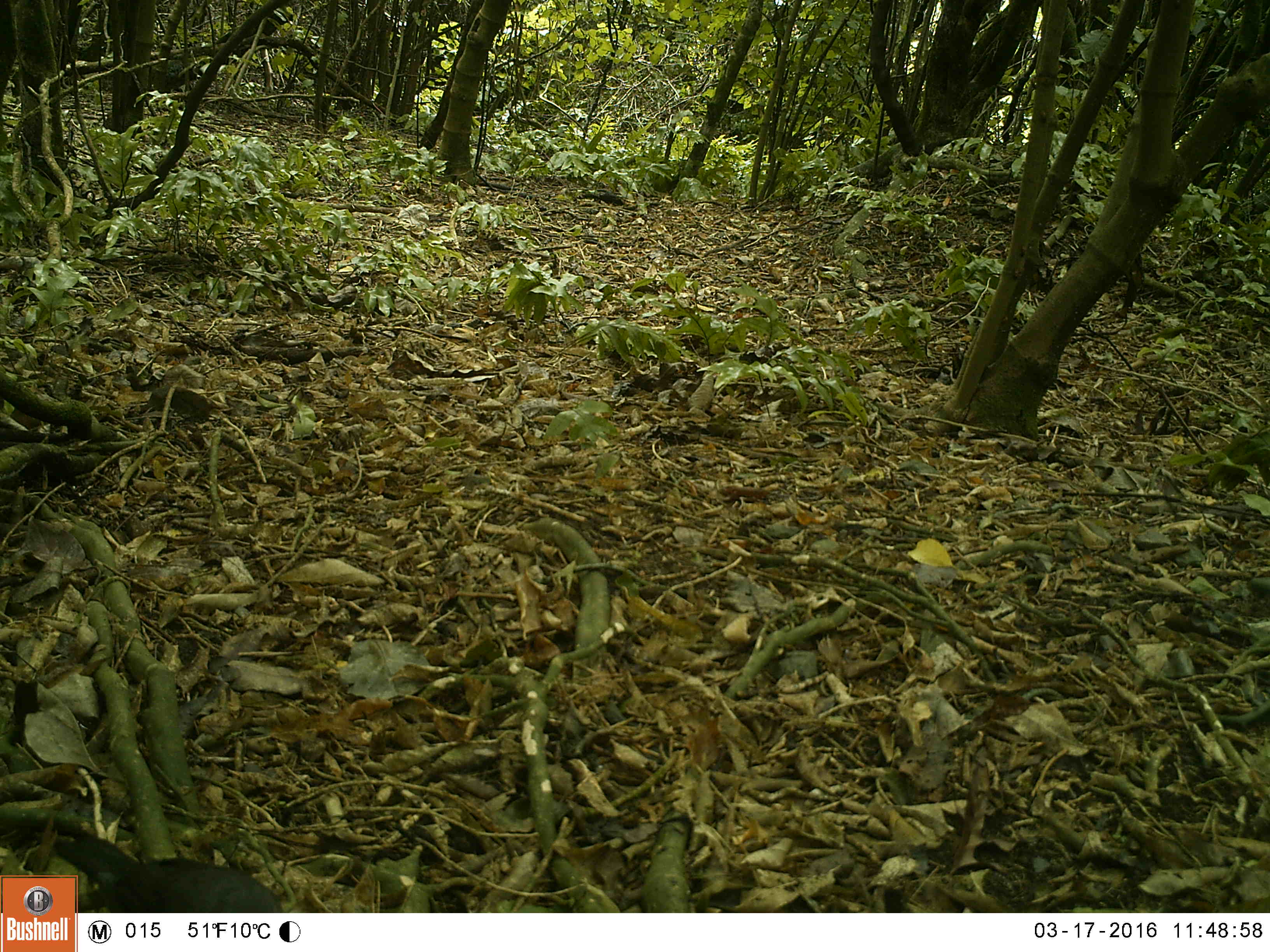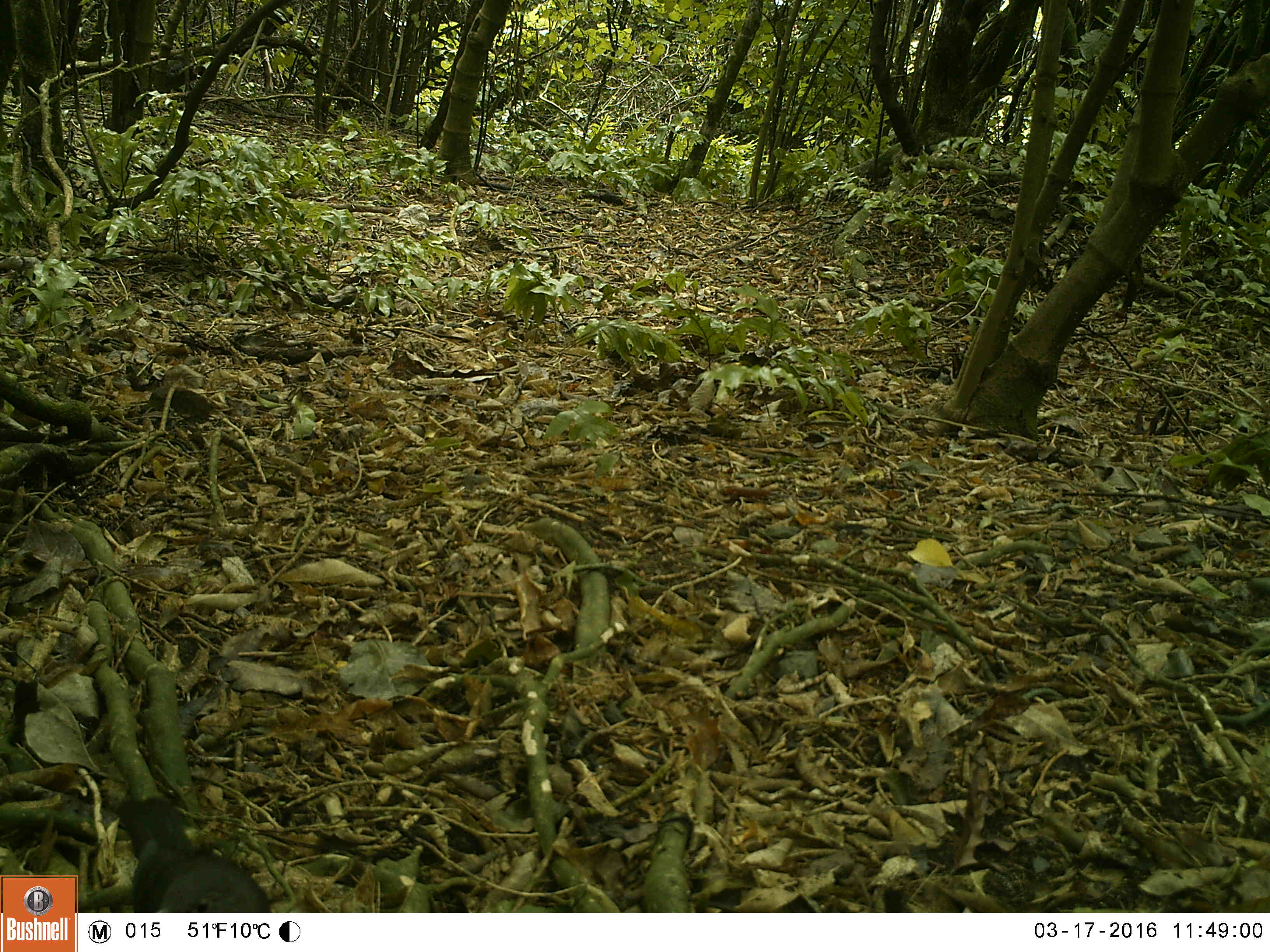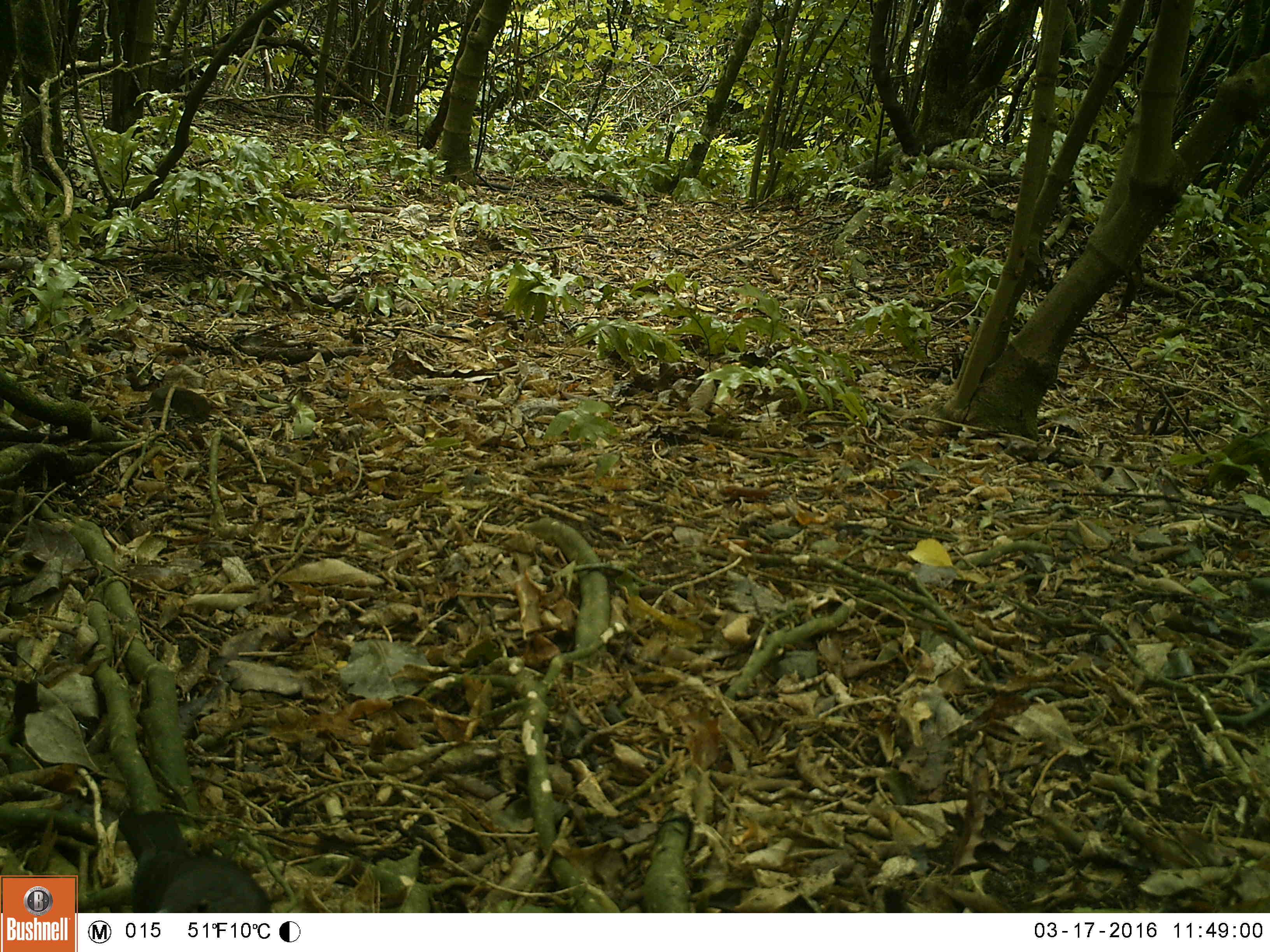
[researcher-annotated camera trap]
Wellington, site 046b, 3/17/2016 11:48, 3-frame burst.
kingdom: Animalia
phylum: Chordata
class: Aves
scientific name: Aves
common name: bird